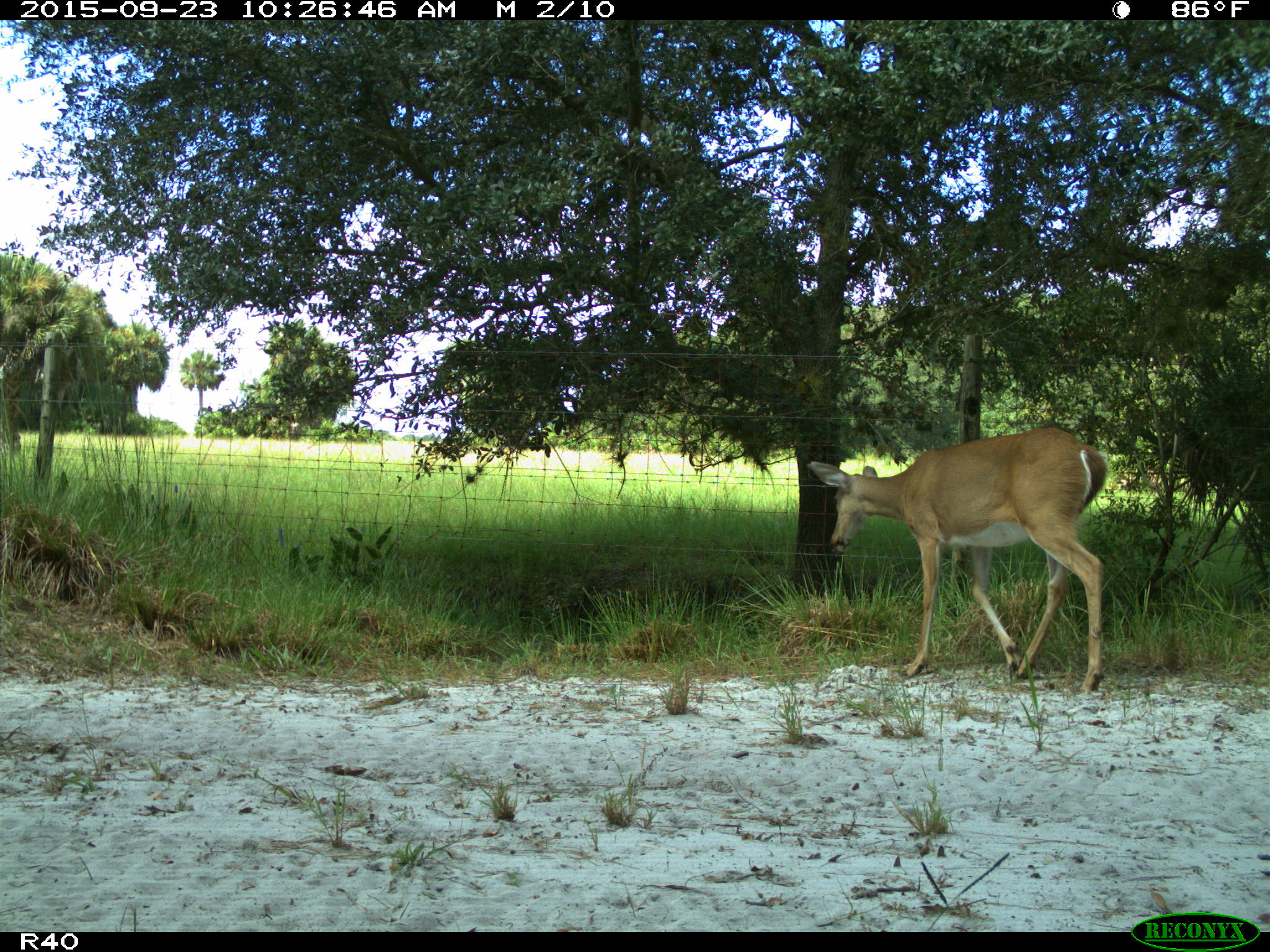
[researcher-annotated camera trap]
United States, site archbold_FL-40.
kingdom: Animalia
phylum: Chordata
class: Mammalia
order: Artiodactyla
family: Cervidae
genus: Odocoileus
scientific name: Odocoileus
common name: deer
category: unidentified deer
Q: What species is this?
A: Unidentified deer (deer) (Odocoileus).